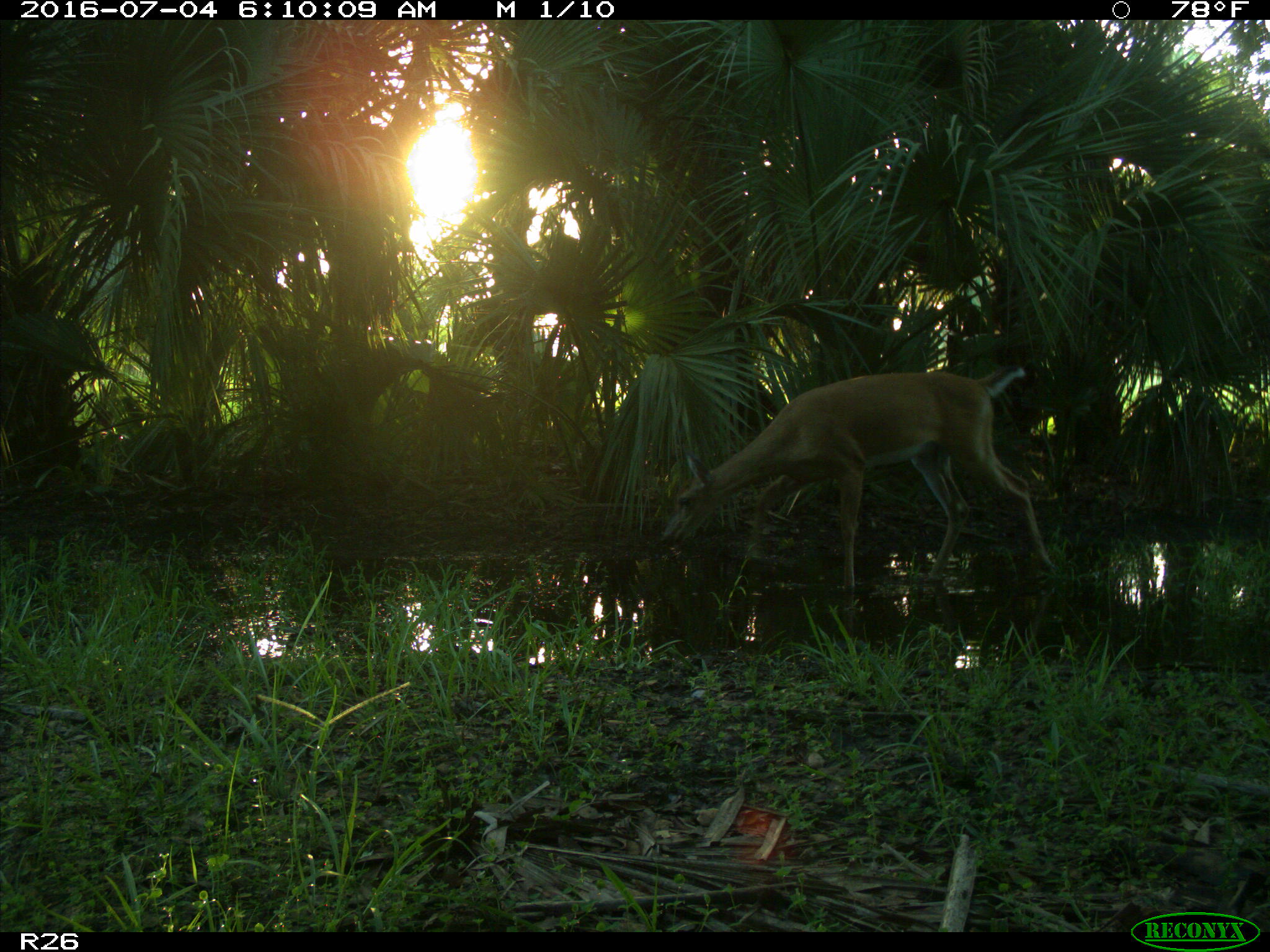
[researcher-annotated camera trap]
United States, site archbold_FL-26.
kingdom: Animalia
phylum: Chordata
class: Mammalia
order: Artiodactyla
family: Cervidae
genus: Odocoileus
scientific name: Odocoileus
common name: deer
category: unidentified deer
Unidentified deer (deer) (Odocoileus).